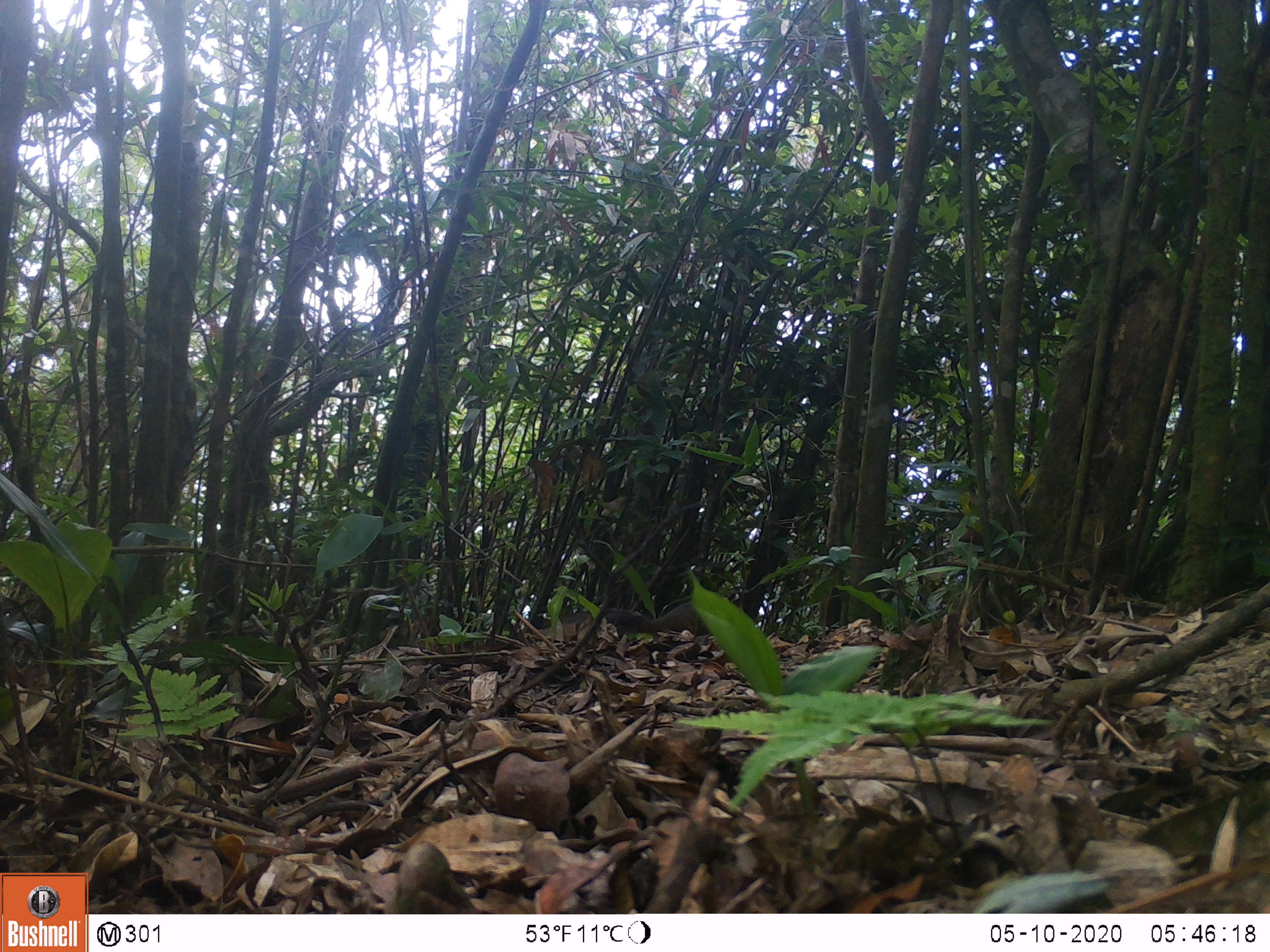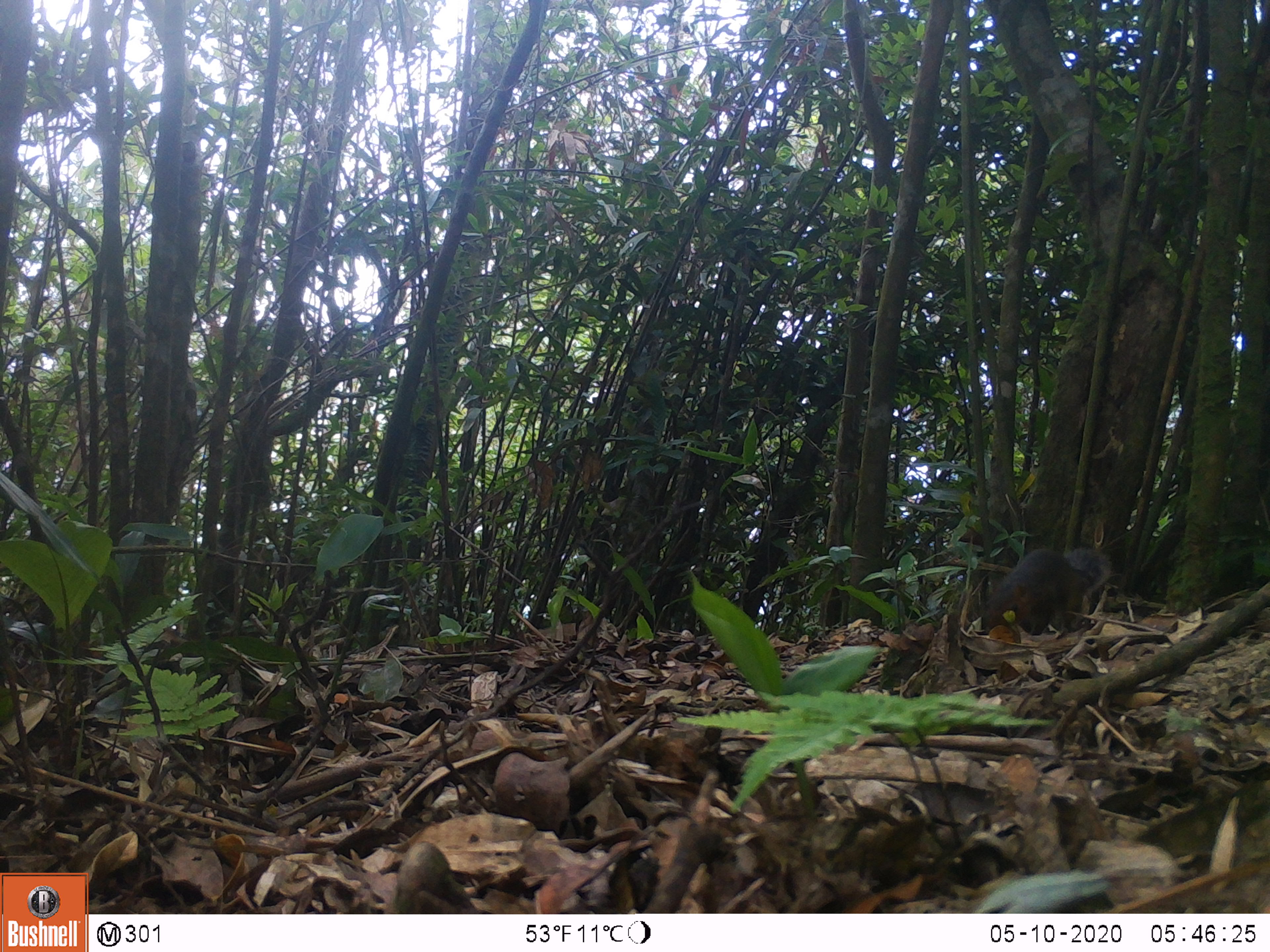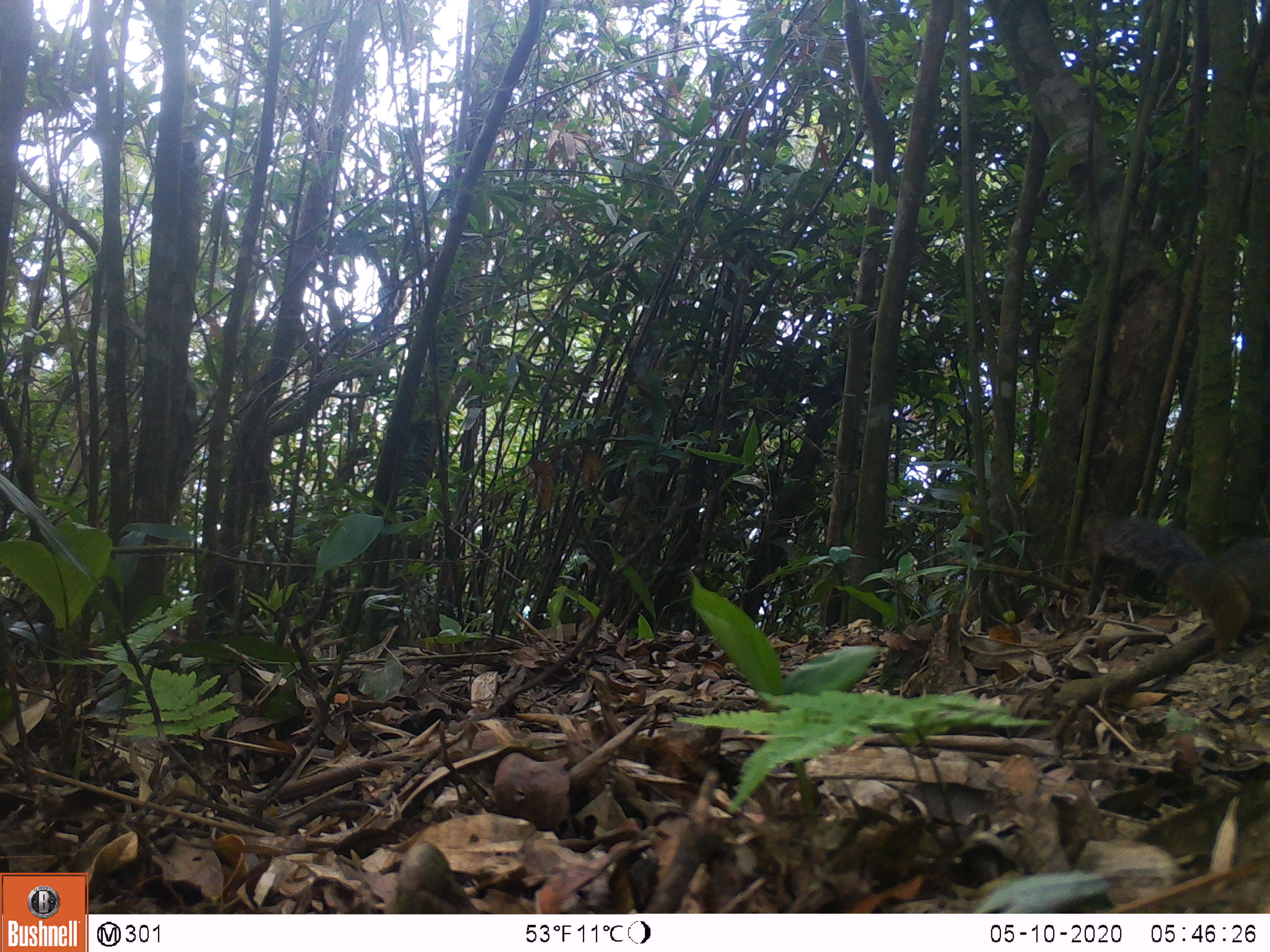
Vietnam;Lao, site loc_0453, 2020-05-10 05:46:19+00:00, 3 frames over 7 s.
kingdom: Animalia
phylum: Chordata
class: Mammalia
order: Rodentia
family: Sciuridae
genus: Dremomys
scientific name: Dremomys rufigenis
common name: red-cheeked squirrel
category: red cheeked squirrel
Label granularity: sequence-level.